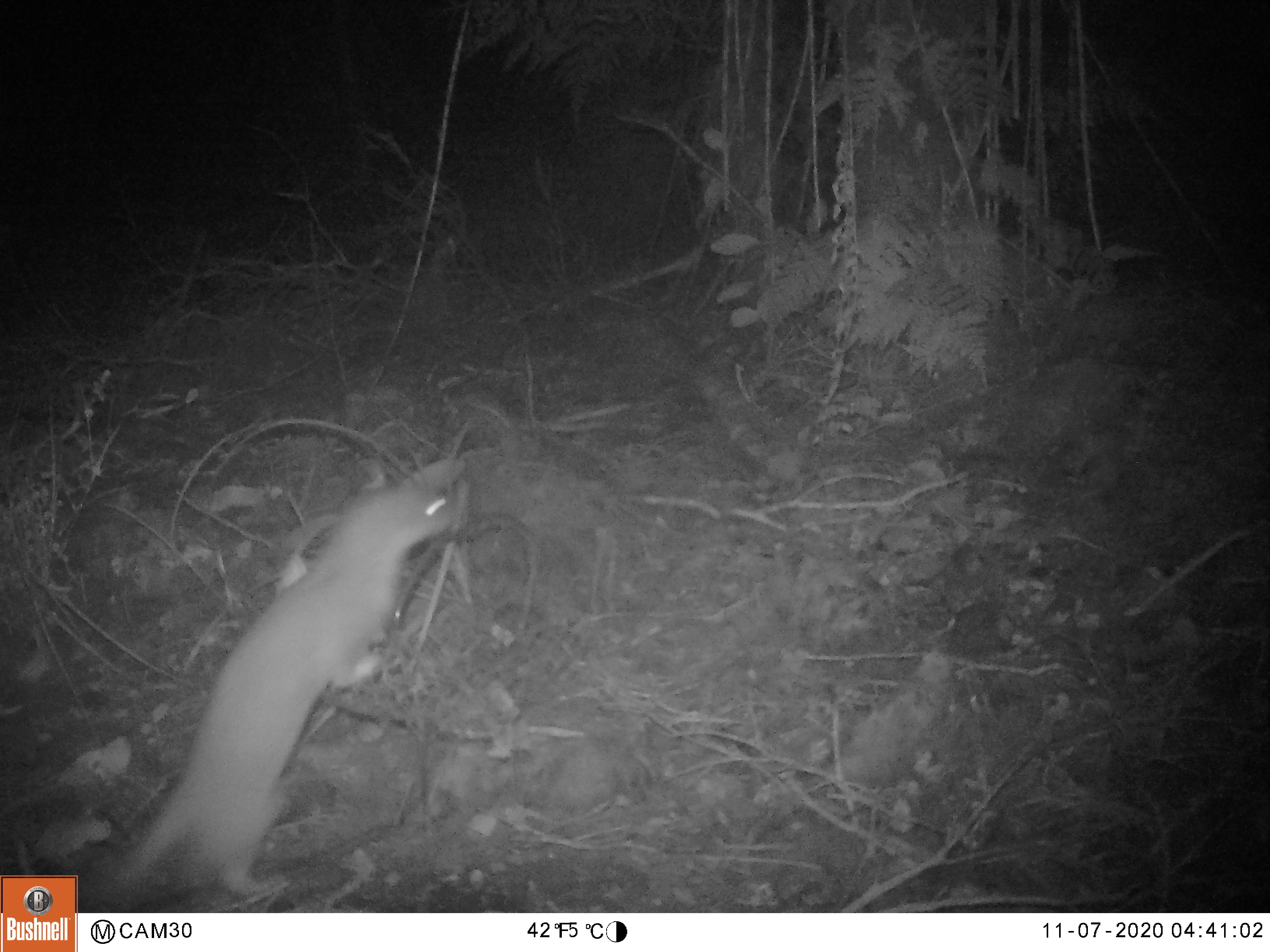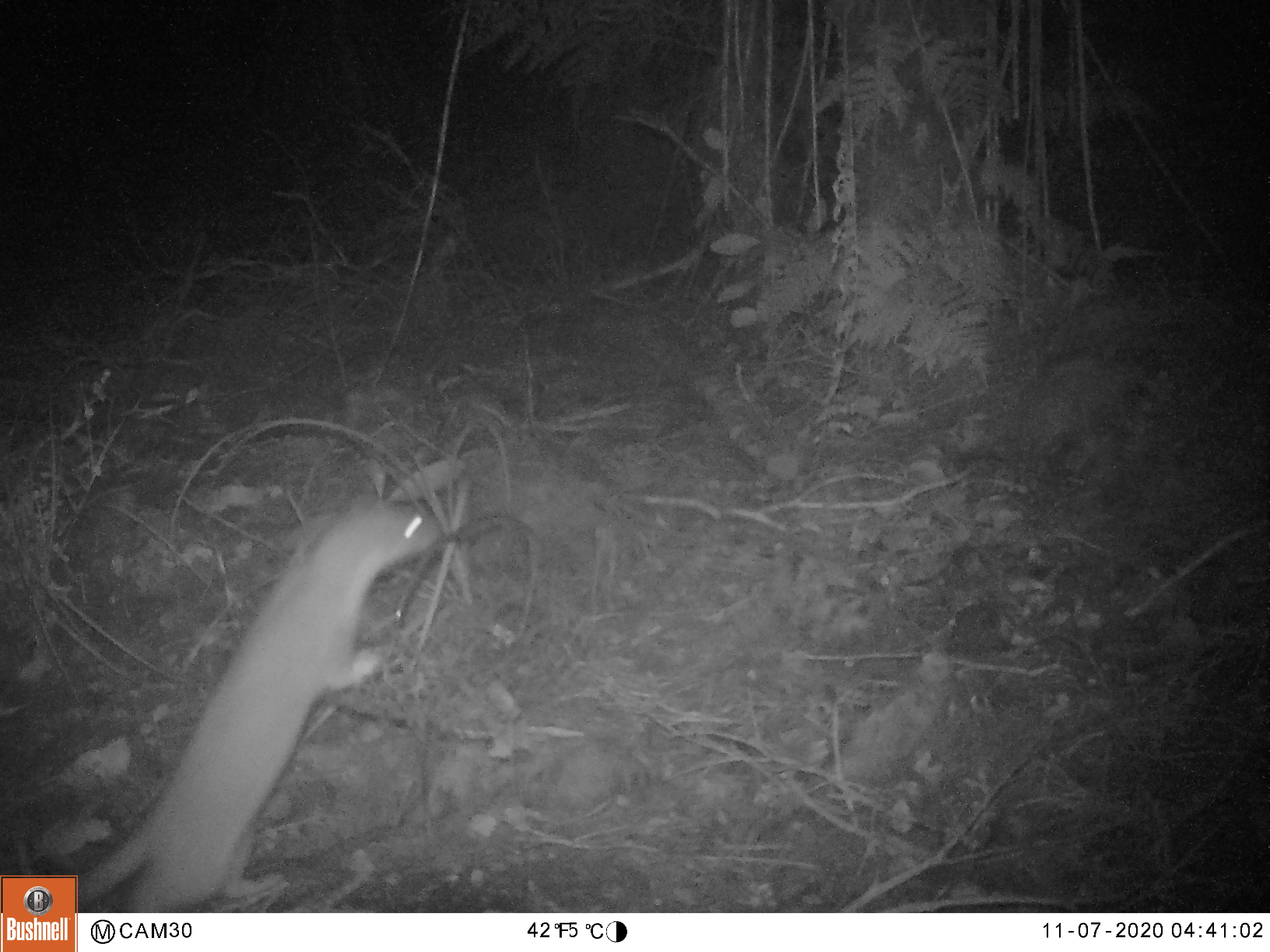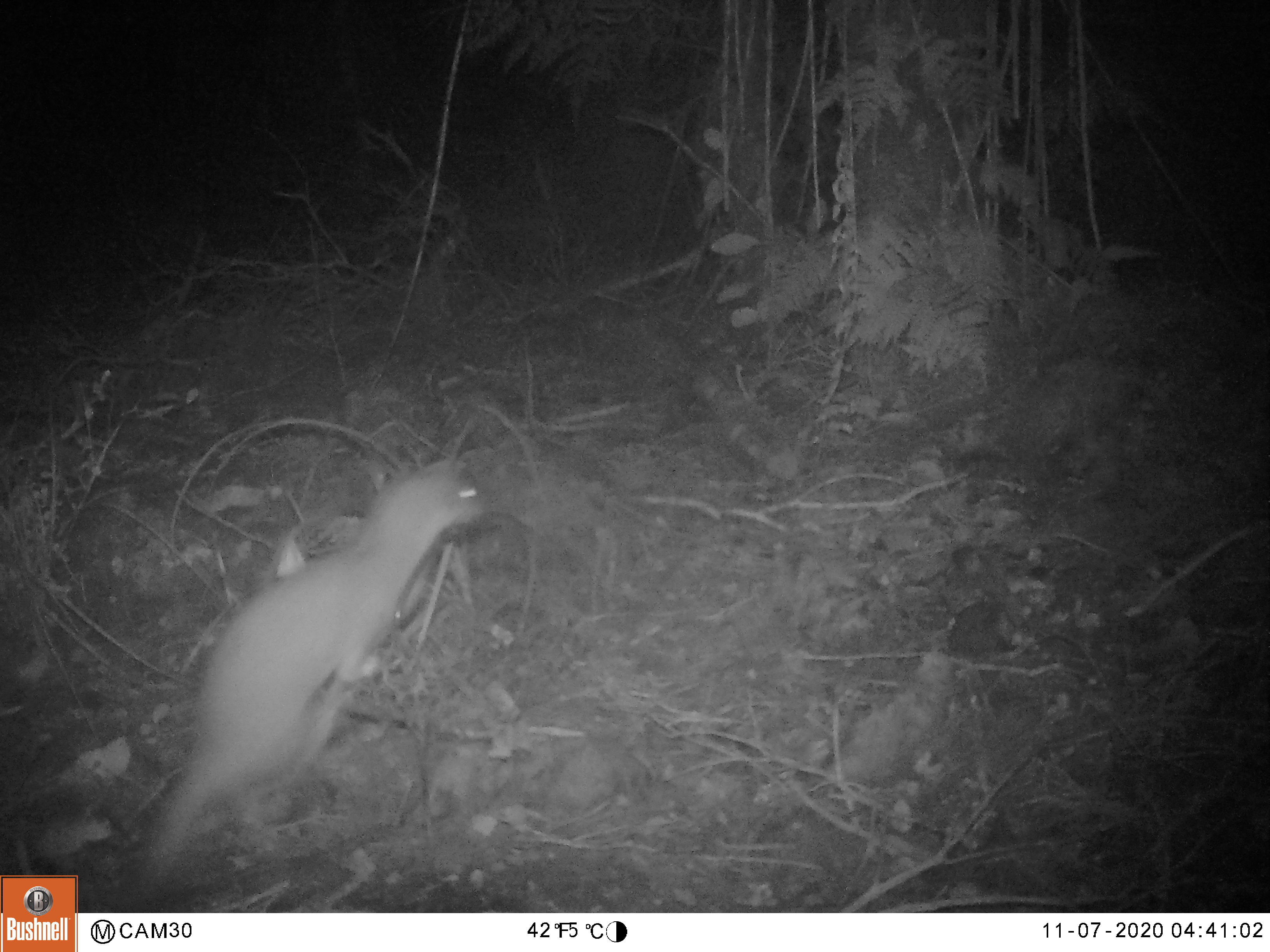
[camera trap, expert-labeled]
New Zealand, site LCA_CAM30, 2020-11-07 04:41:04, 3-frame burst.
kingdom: Animalia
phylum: Chordata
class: Mammalia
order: Carnivora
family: Mustelidae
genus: Mustela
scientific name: Mustela erminea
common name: stoat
Stoat (Mustela erminea).